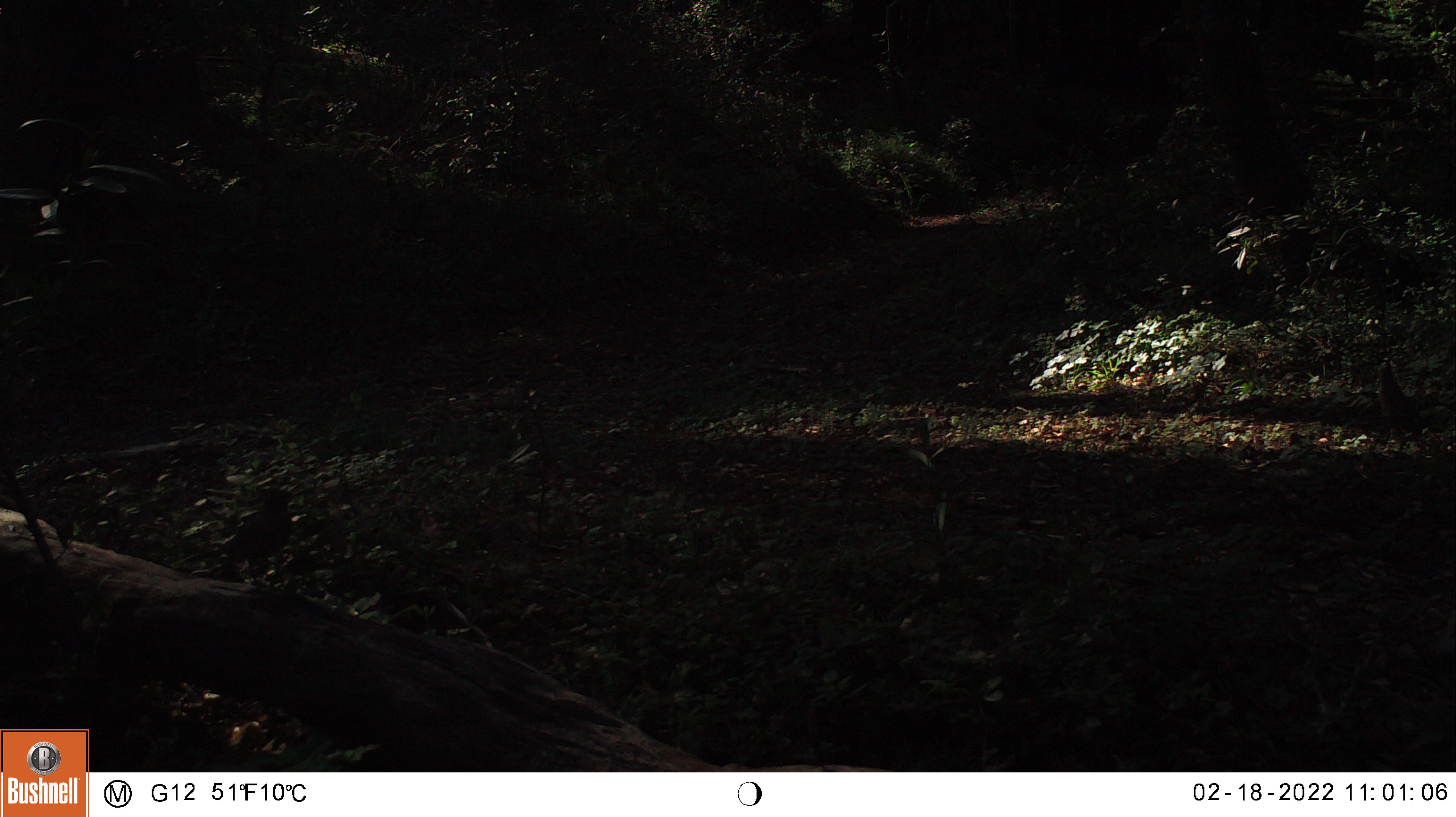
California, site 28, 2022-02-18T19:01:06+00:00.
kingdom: Animalia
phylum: Chordata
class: Aves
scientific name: Aves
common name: bird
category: unknown bird